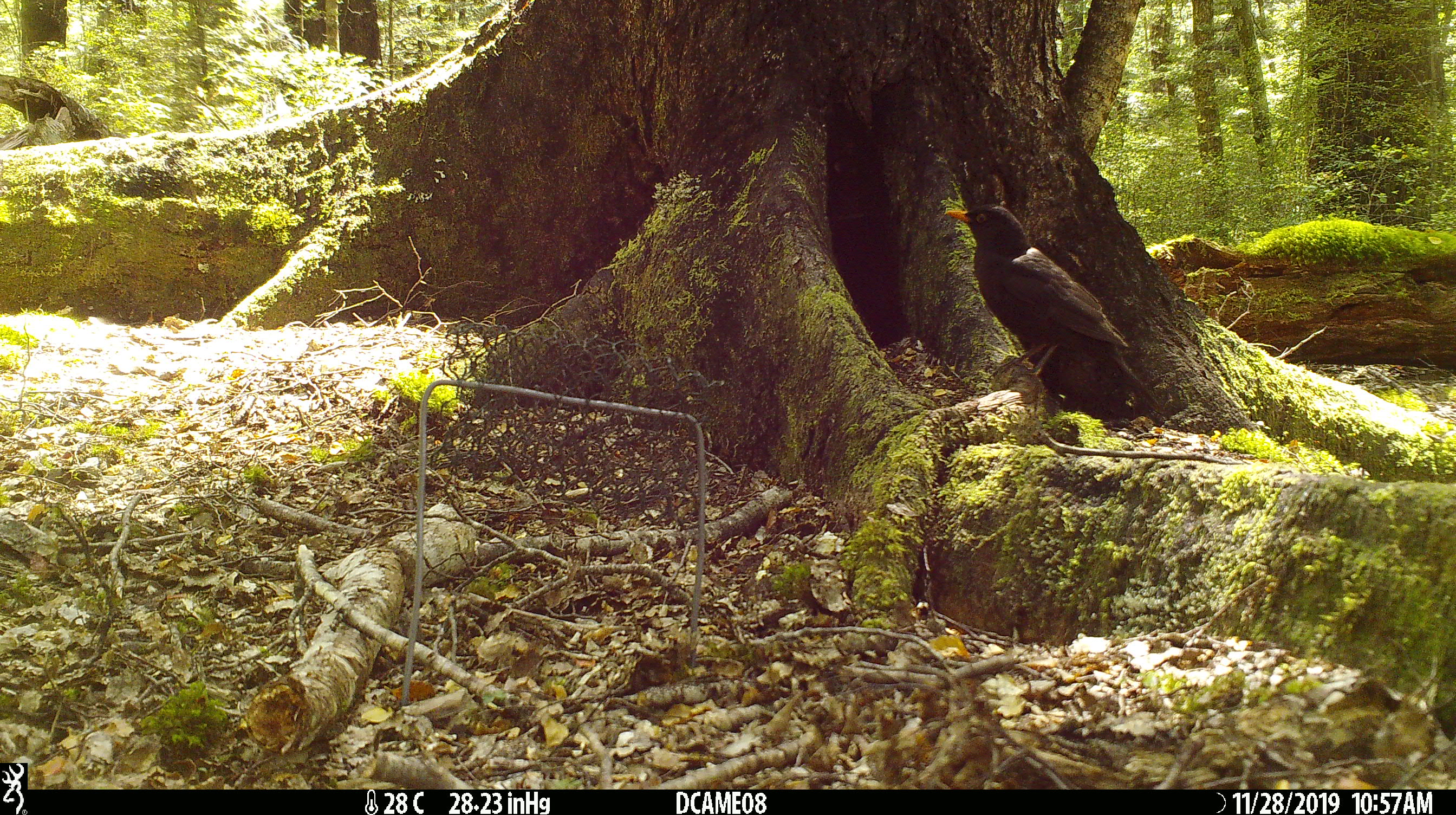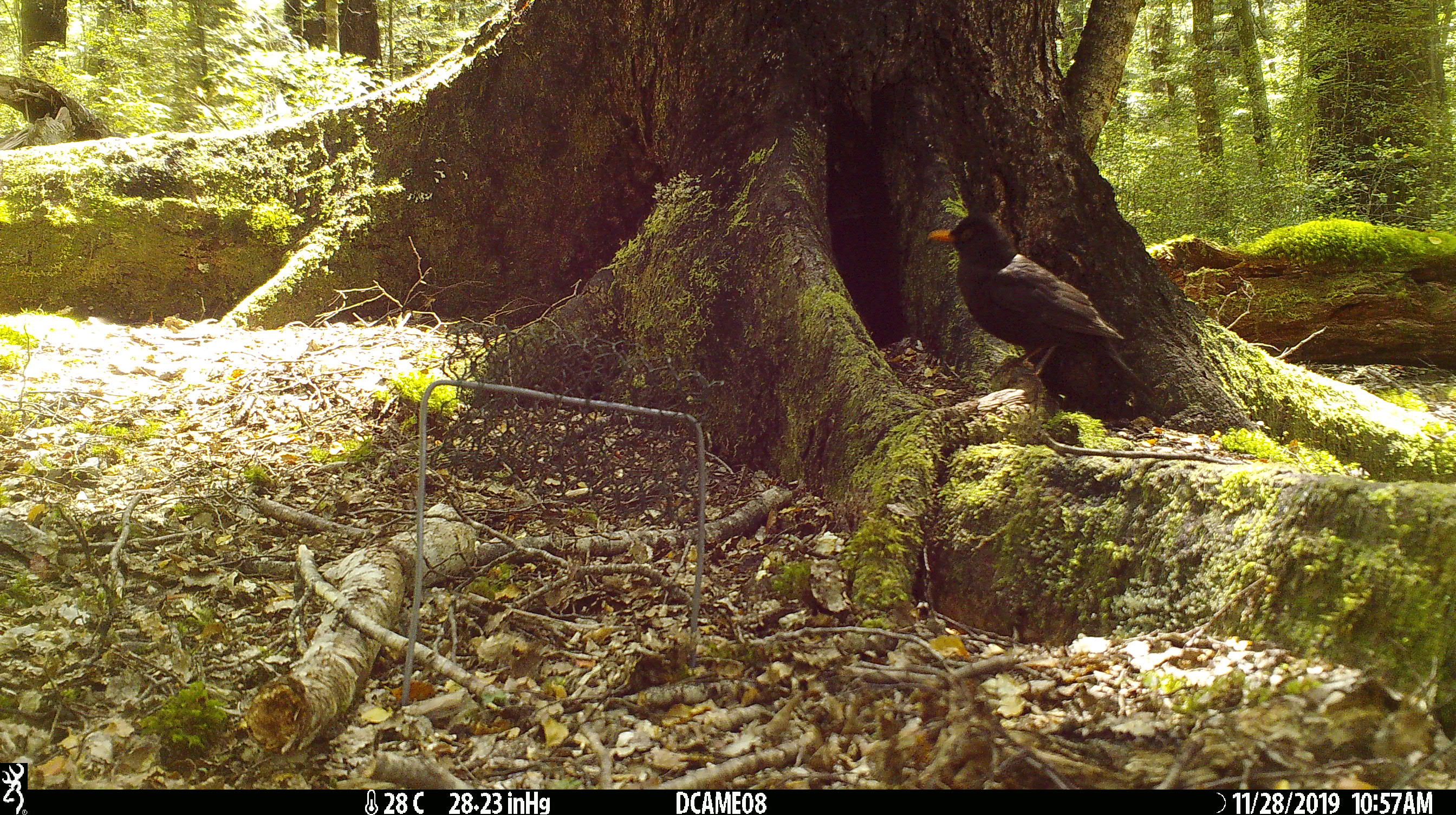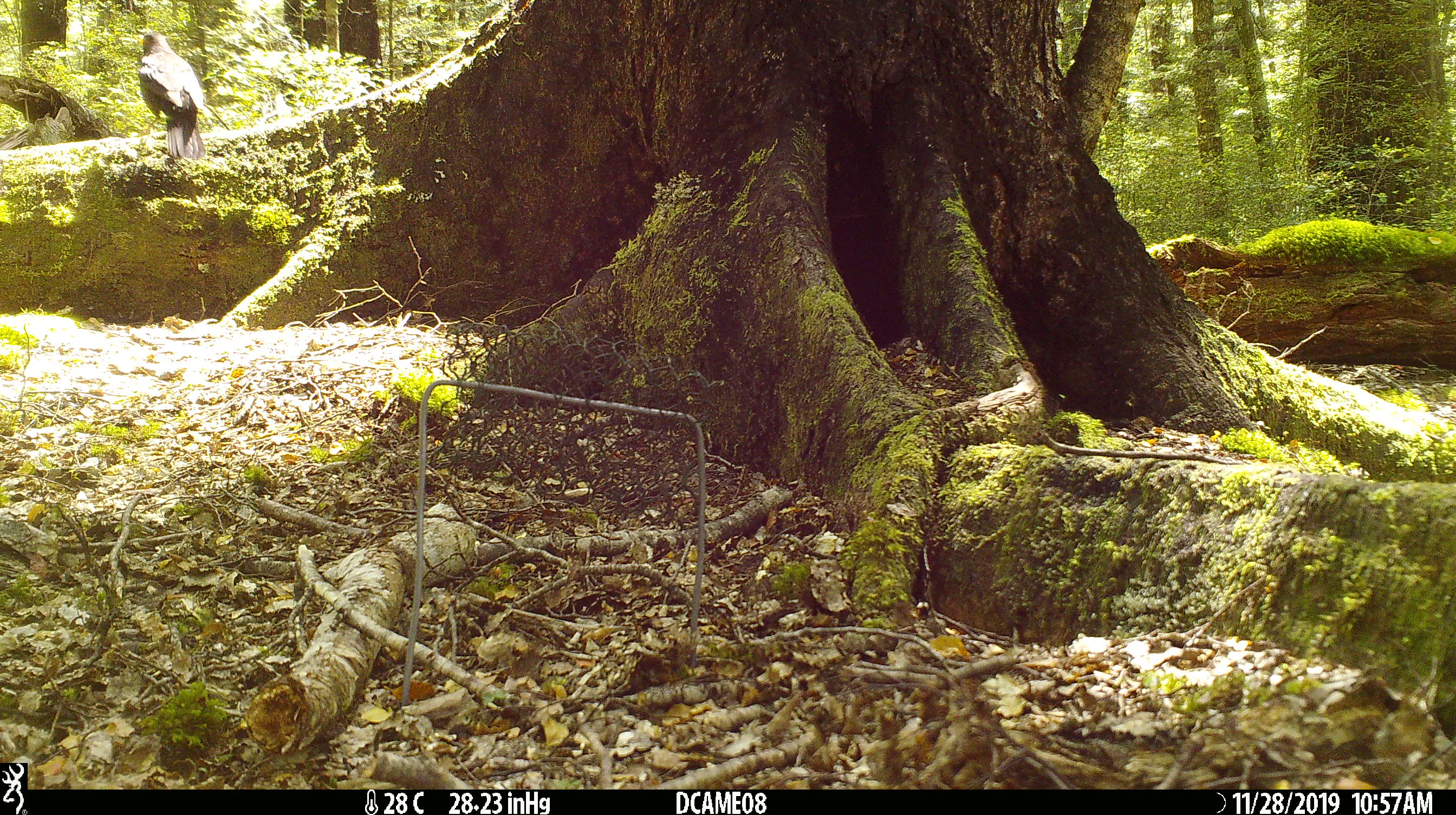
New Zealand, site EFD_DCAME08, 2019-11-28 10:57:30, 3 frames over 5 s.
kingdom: Animalia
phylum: Chordata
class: Aves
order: Passeriformes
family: Turdidae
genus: Turdus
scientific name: Turdus merula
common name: eurasian blackbird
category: blackbird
Blackbird (eurasian blackbird) (Turdus merula).